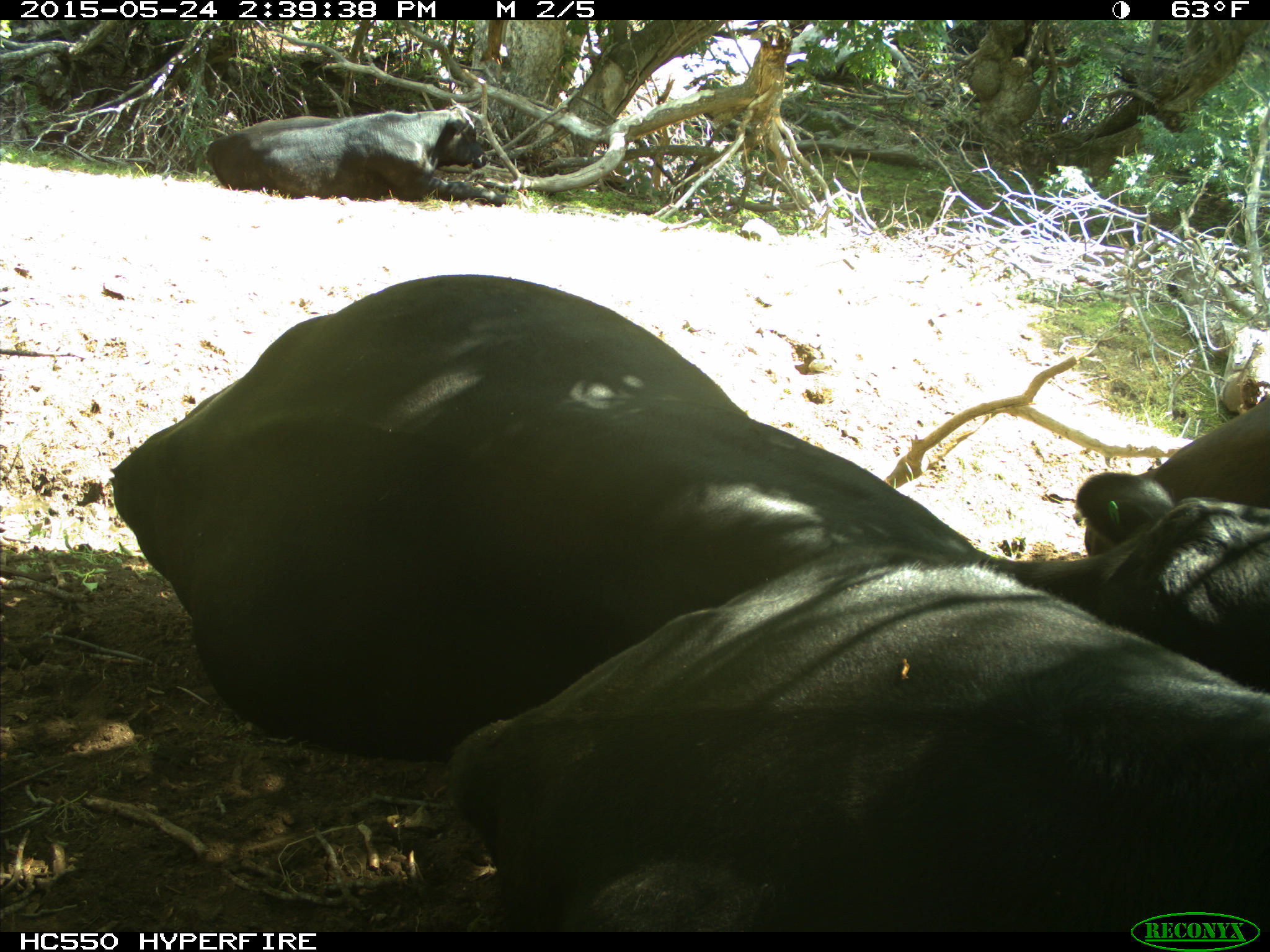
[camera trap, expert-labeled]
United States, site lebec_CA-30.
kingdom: Animalia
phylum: Chordata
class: Mammalia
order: Artiodactyla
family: Bovidae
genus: Bos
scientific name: Bos taurus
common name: domestic cow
Bos taurus (domestic cow).